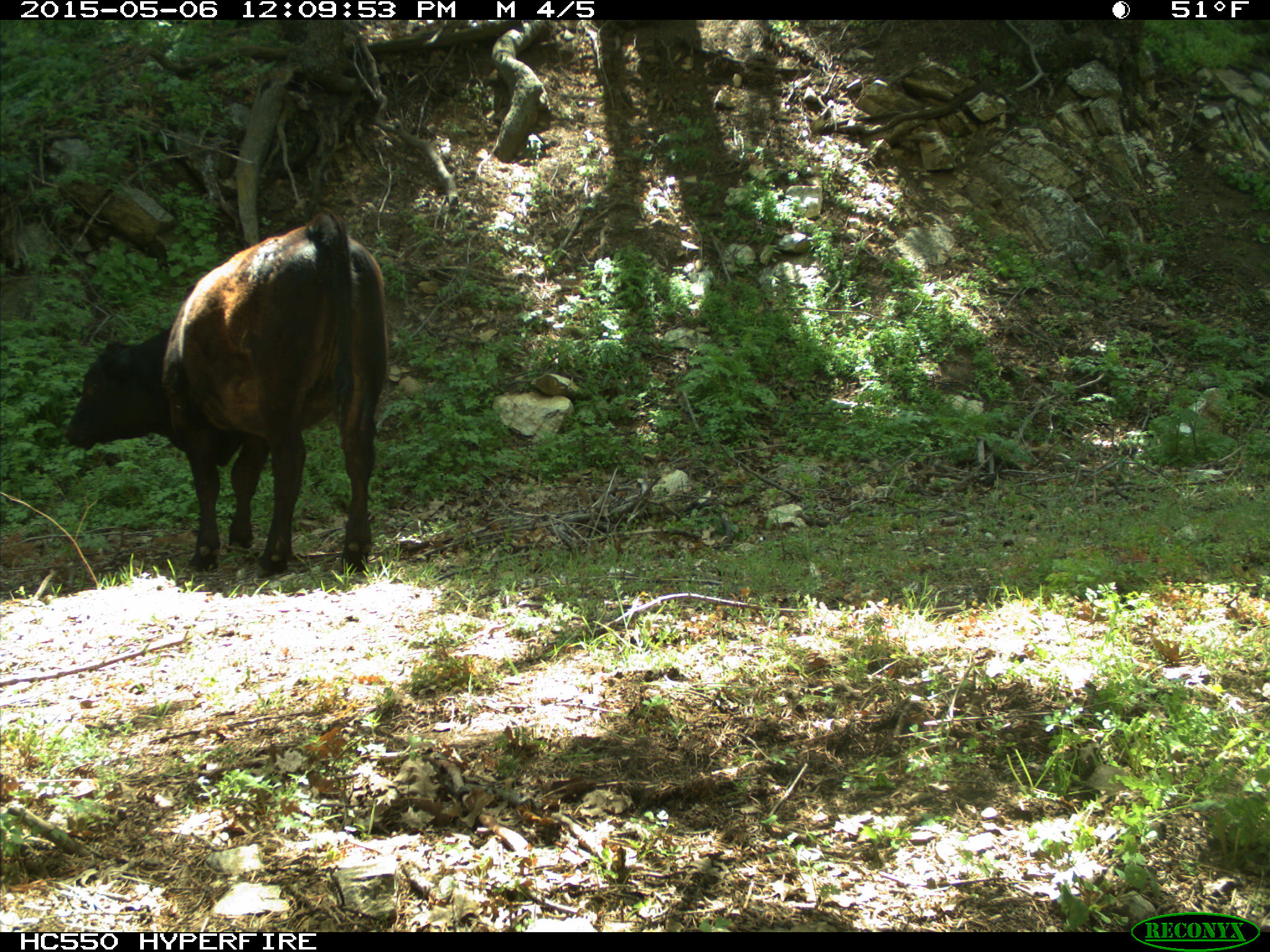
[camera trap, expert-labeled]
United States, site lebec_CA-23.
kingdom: Animalia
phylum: Chordata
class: Mammalia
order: Artiodactyla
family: Bovidae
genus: Bos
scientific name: Bos taurus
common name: domestic cow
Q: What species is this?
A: Bos taurus (domestic cow).